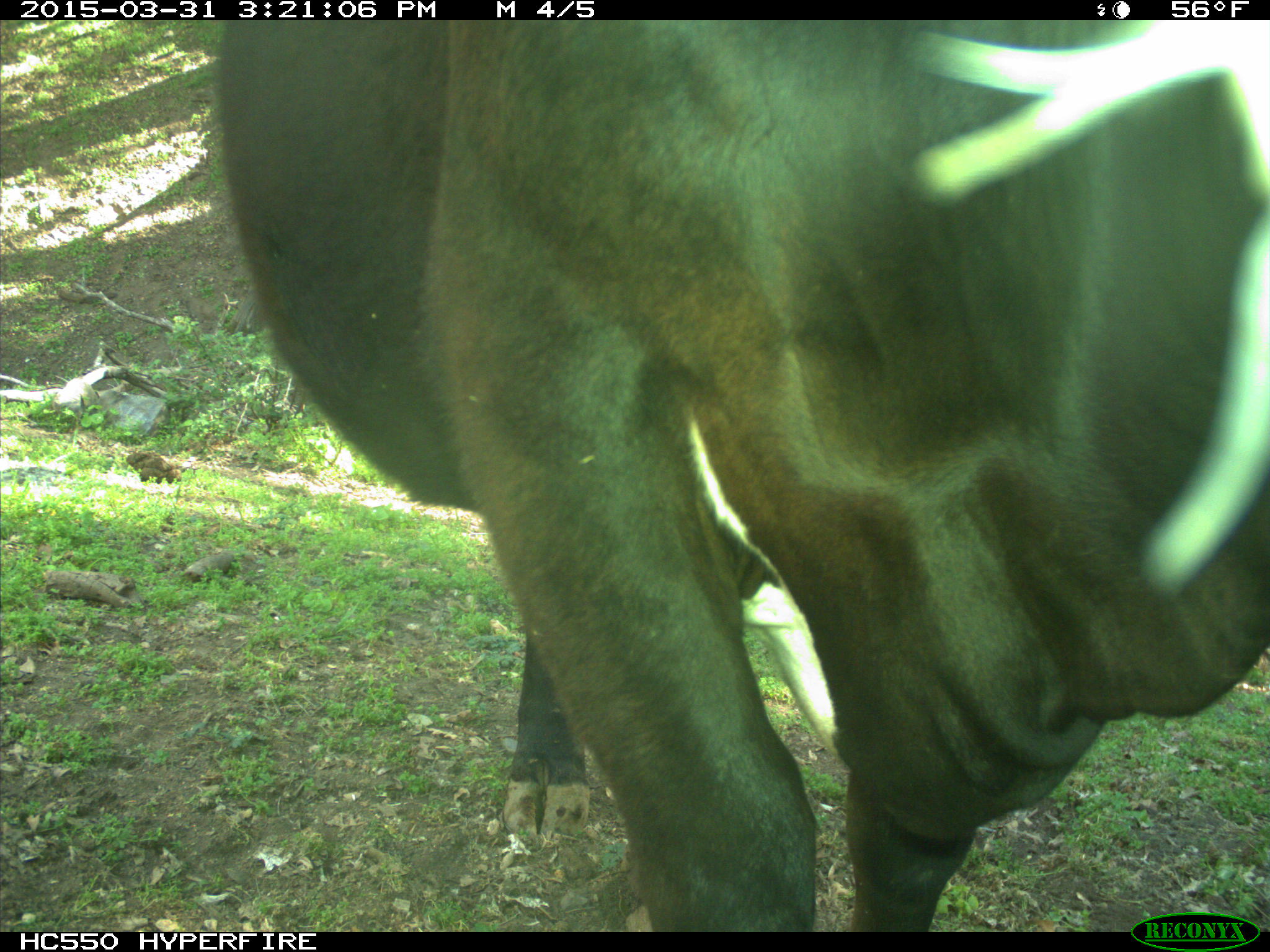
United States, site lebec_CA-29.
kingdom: Animalia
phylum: Chordata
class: Mammalia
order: Artiodactyla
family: Bovidae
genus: Bos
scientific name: Bos taurus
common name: domestic cow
Bos taurus (domestic cow).